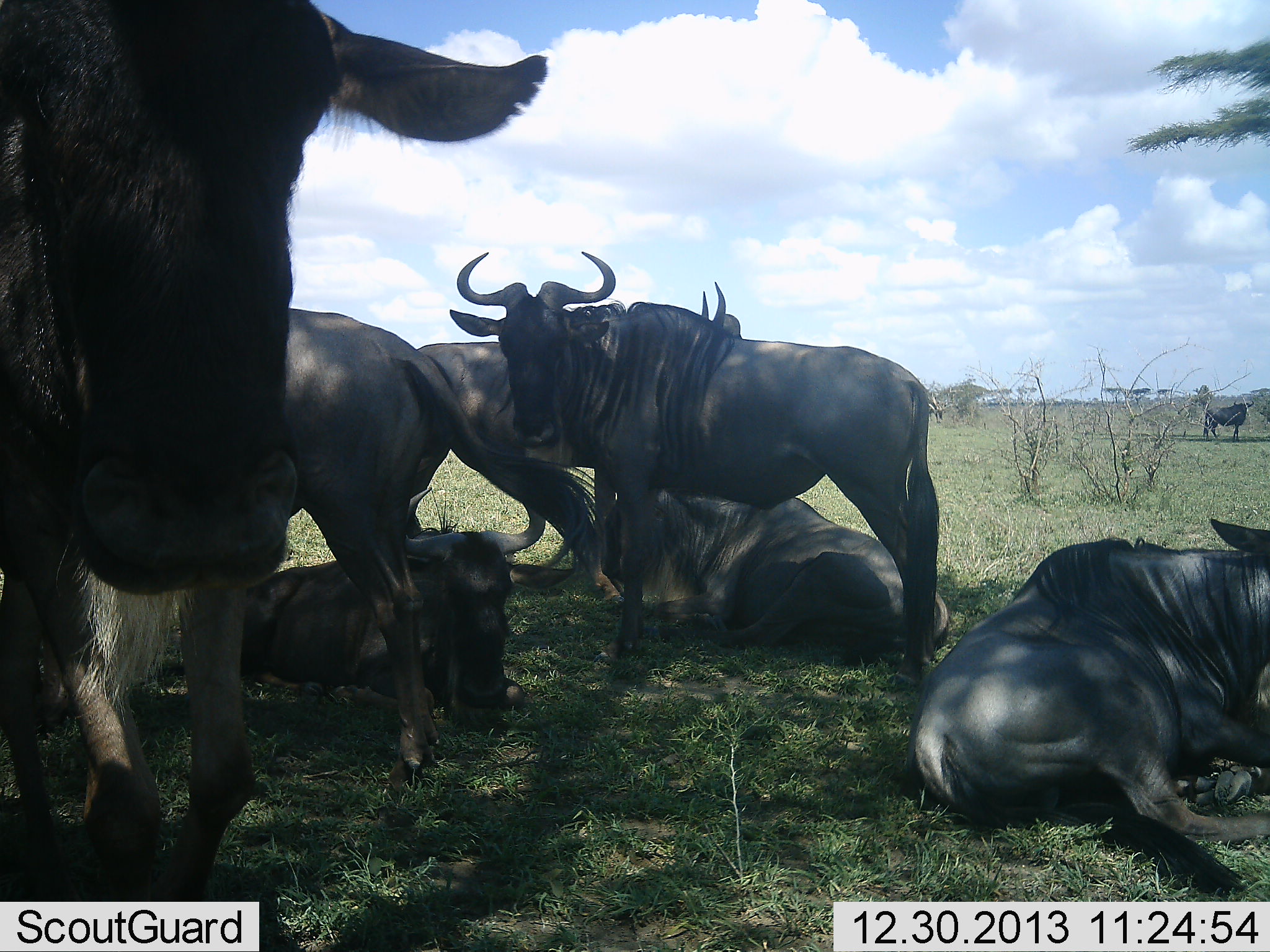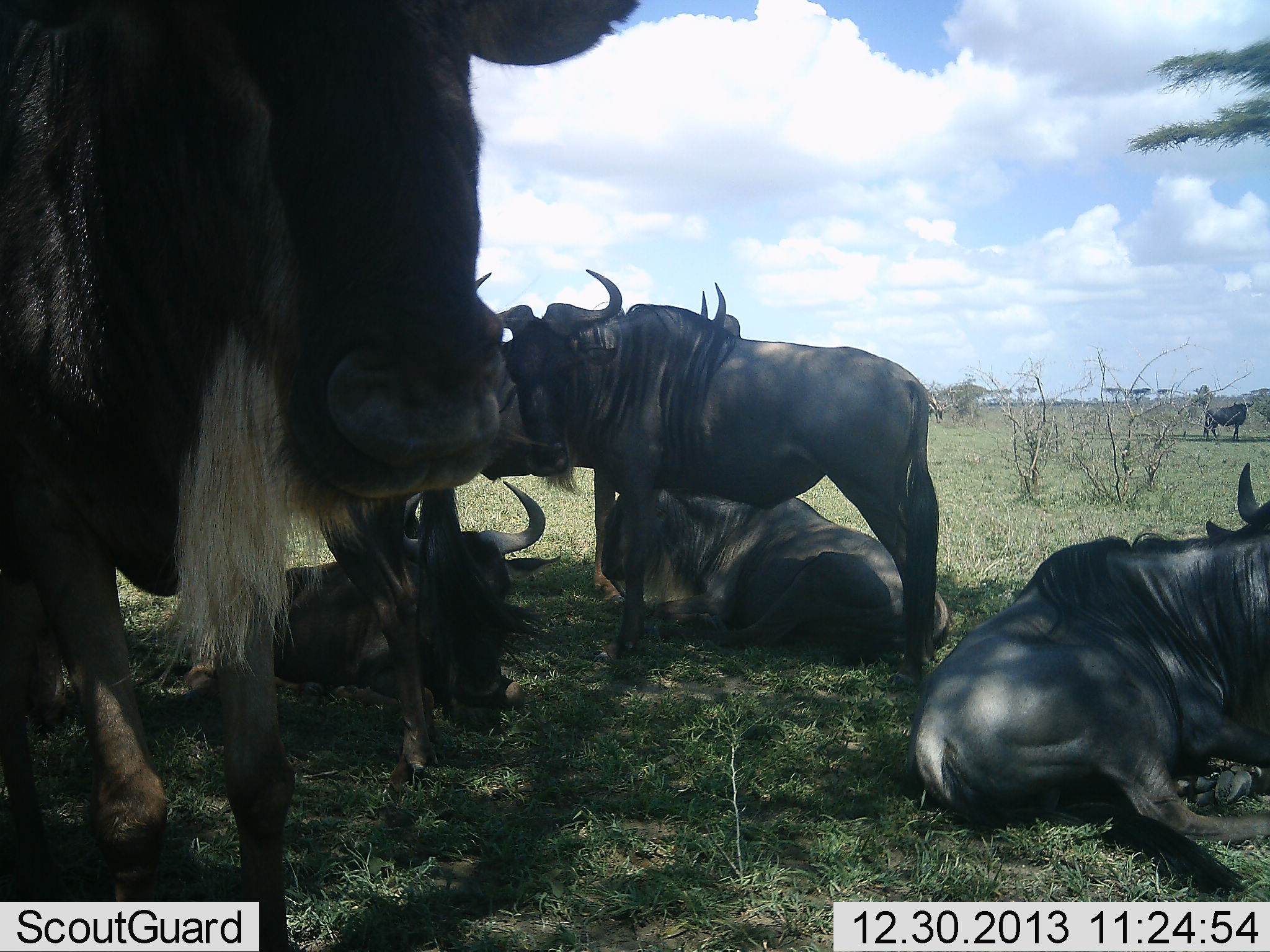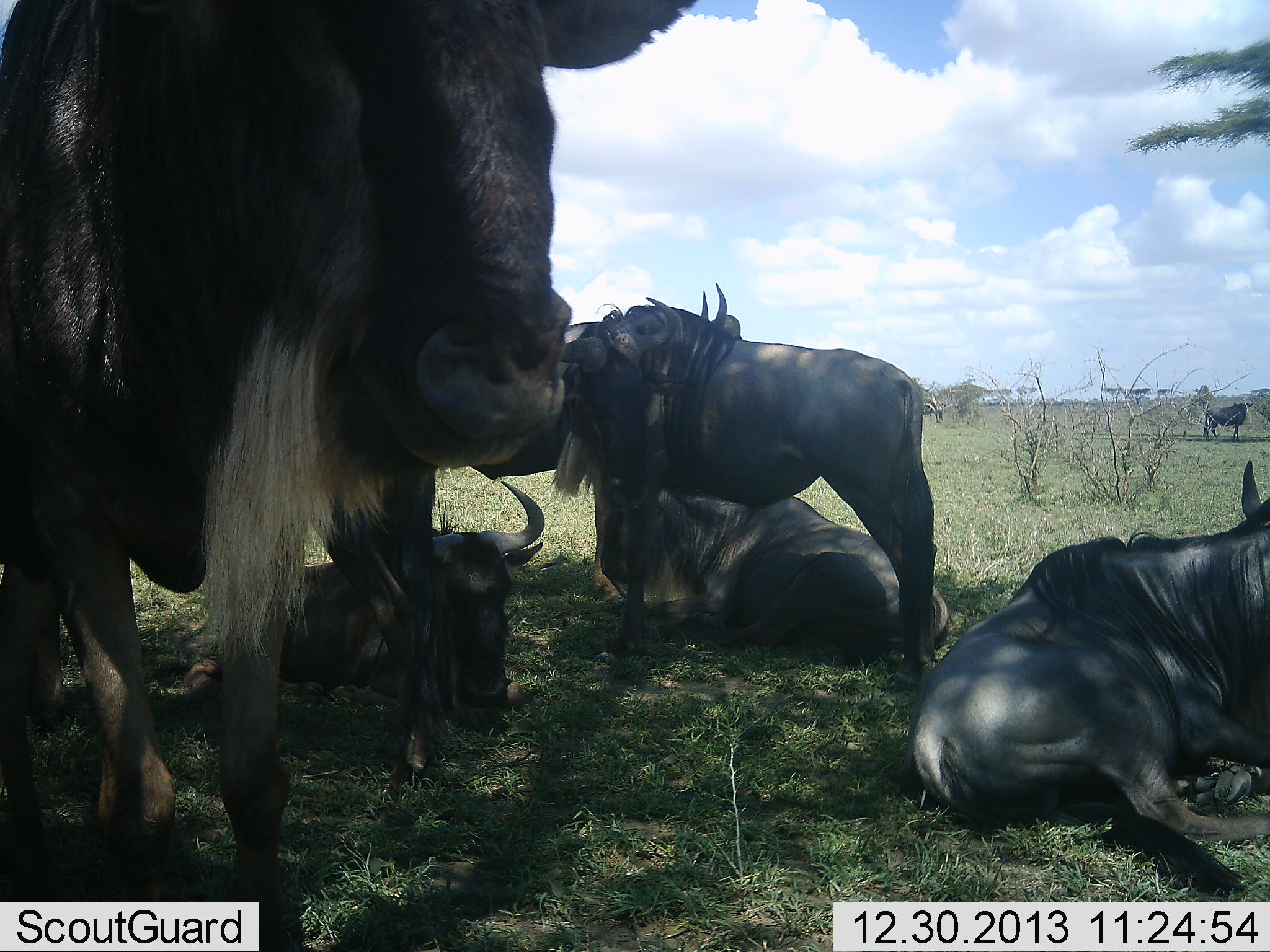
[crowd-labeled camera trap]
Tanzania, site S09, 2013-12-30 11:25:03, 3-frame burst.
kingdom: Animalia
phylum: Chordata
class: Mammalia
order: Artiodactyla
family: Bovidae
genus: Connochaetes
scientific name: Connochaetes taurinus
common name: blue wildebeest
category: wildebeest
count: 8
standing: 80%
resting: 100%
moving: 20%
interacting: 0%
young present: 0%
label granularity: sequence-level